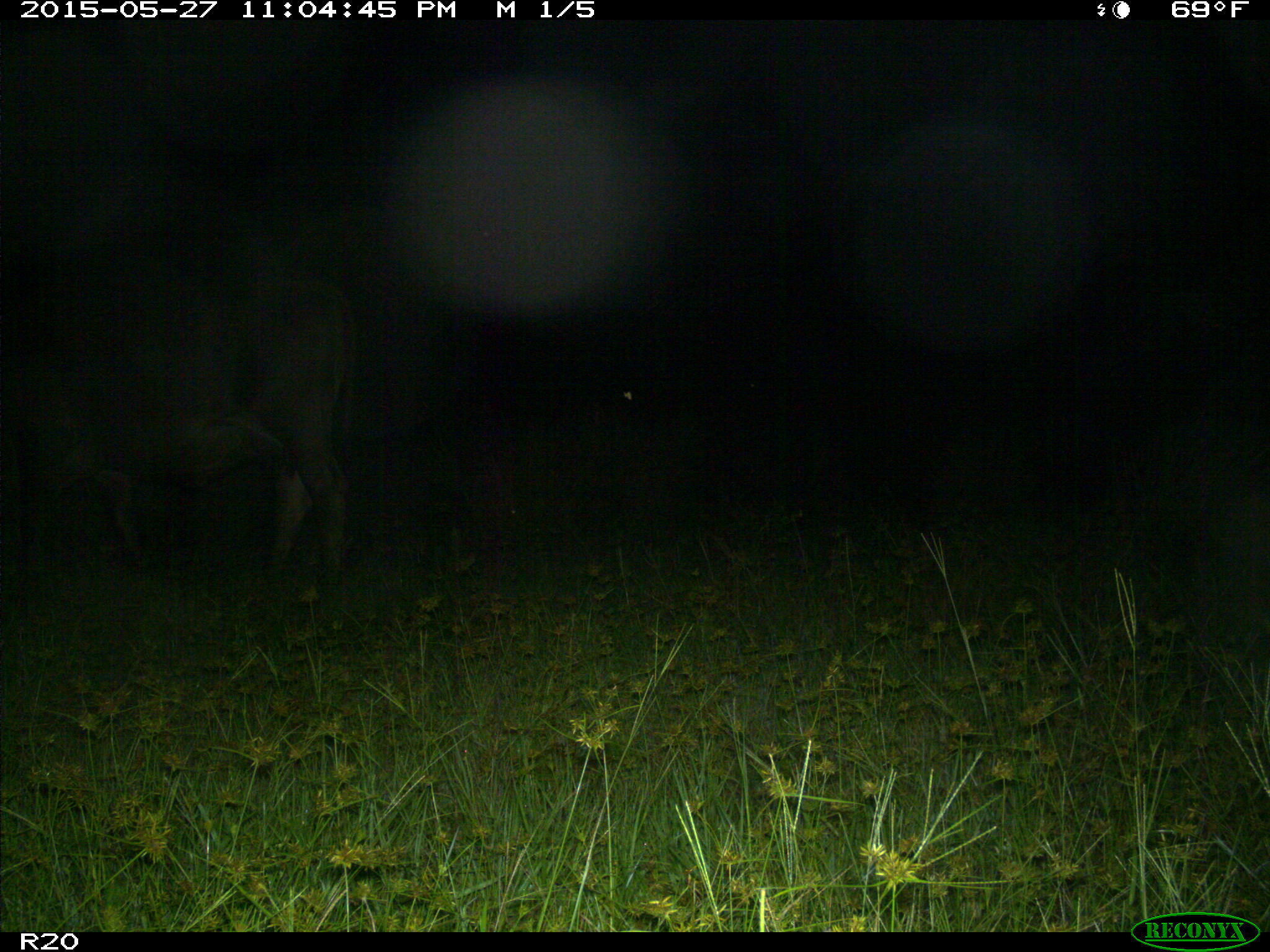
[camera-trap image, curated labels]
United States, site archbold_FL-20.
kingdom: Animalia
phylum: Chordata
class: Mammalia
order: Artiodactyla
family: Bovidae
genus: Bos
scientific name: Bos taurus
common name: domestic cow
Bos taurus (domestic cow).